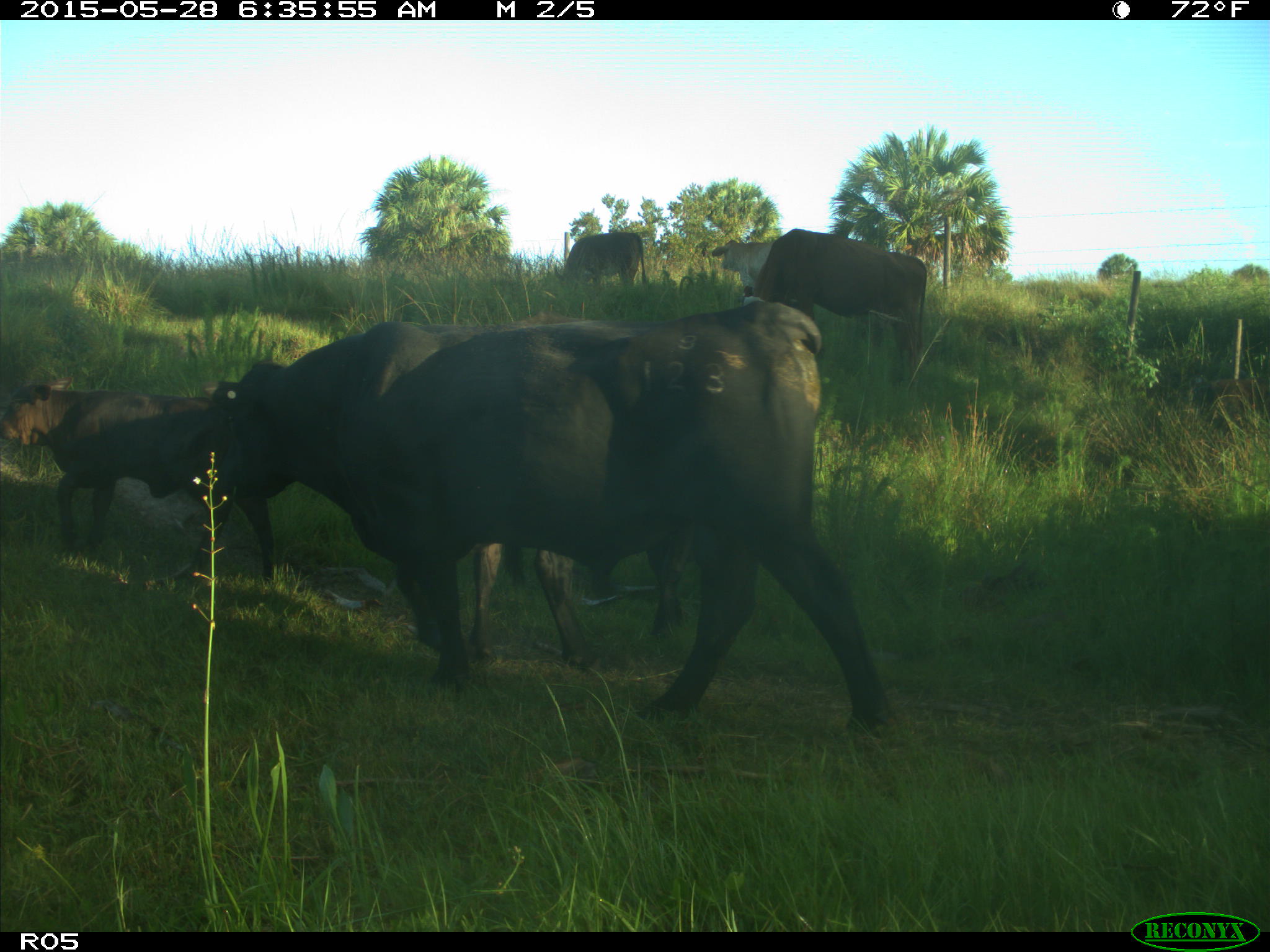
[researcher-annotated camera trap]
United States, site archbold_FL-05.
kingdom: Animalia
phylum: Chordata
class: Mammalia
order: Artiodactyla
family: Bovidae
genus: Bos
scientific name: Bos taurus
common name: domestic cow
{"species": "Bos taurus (domestic cow)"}